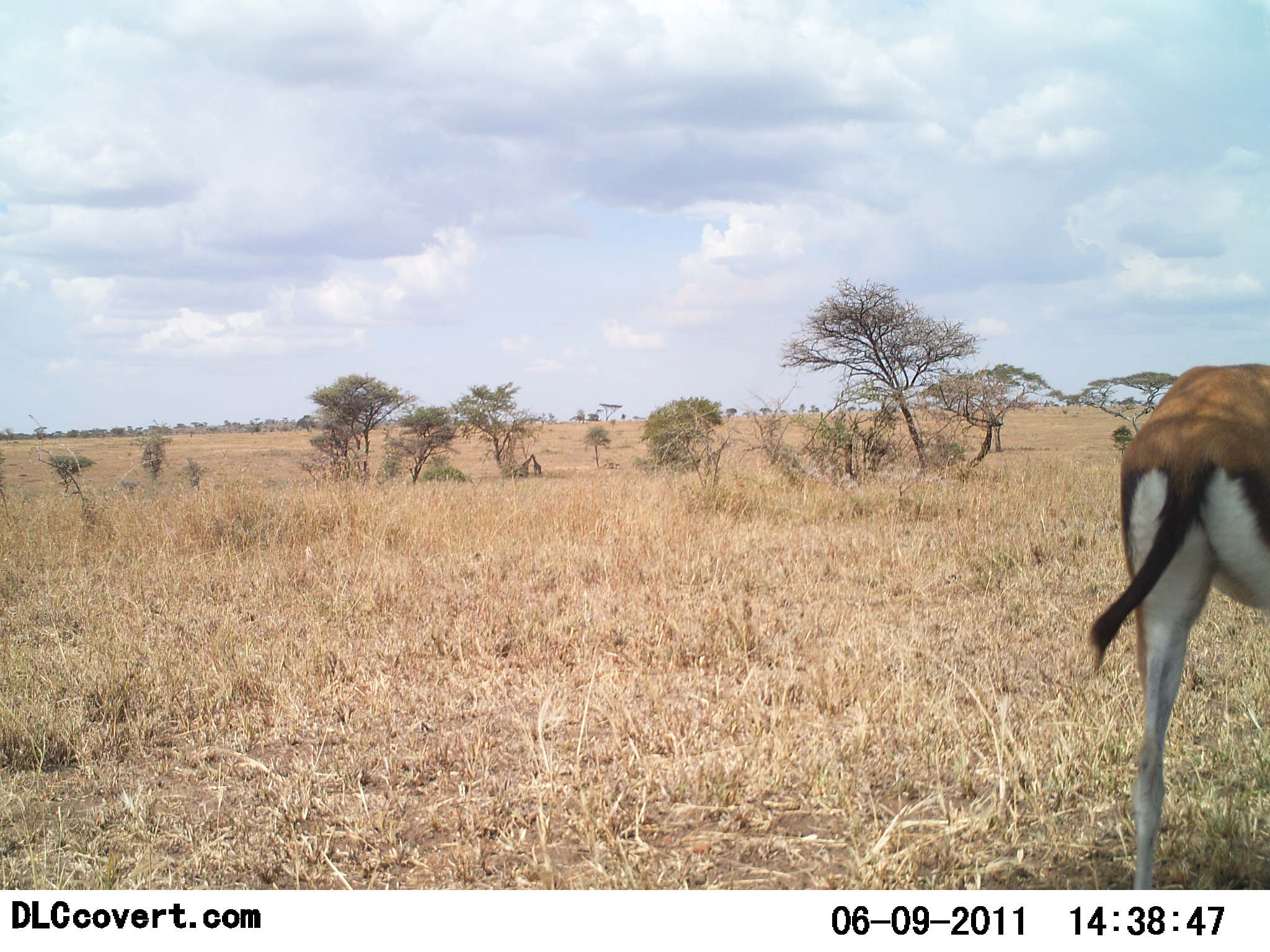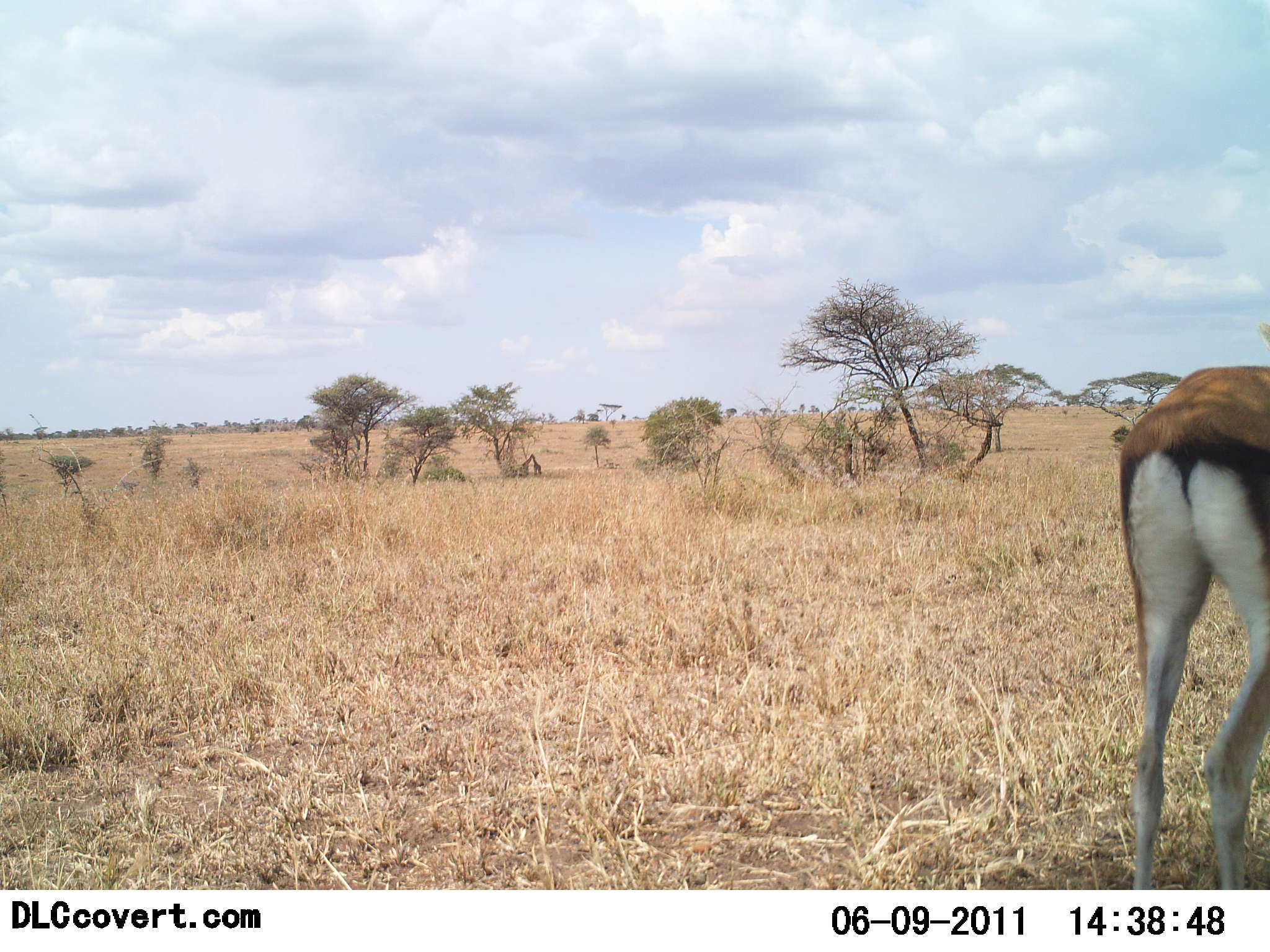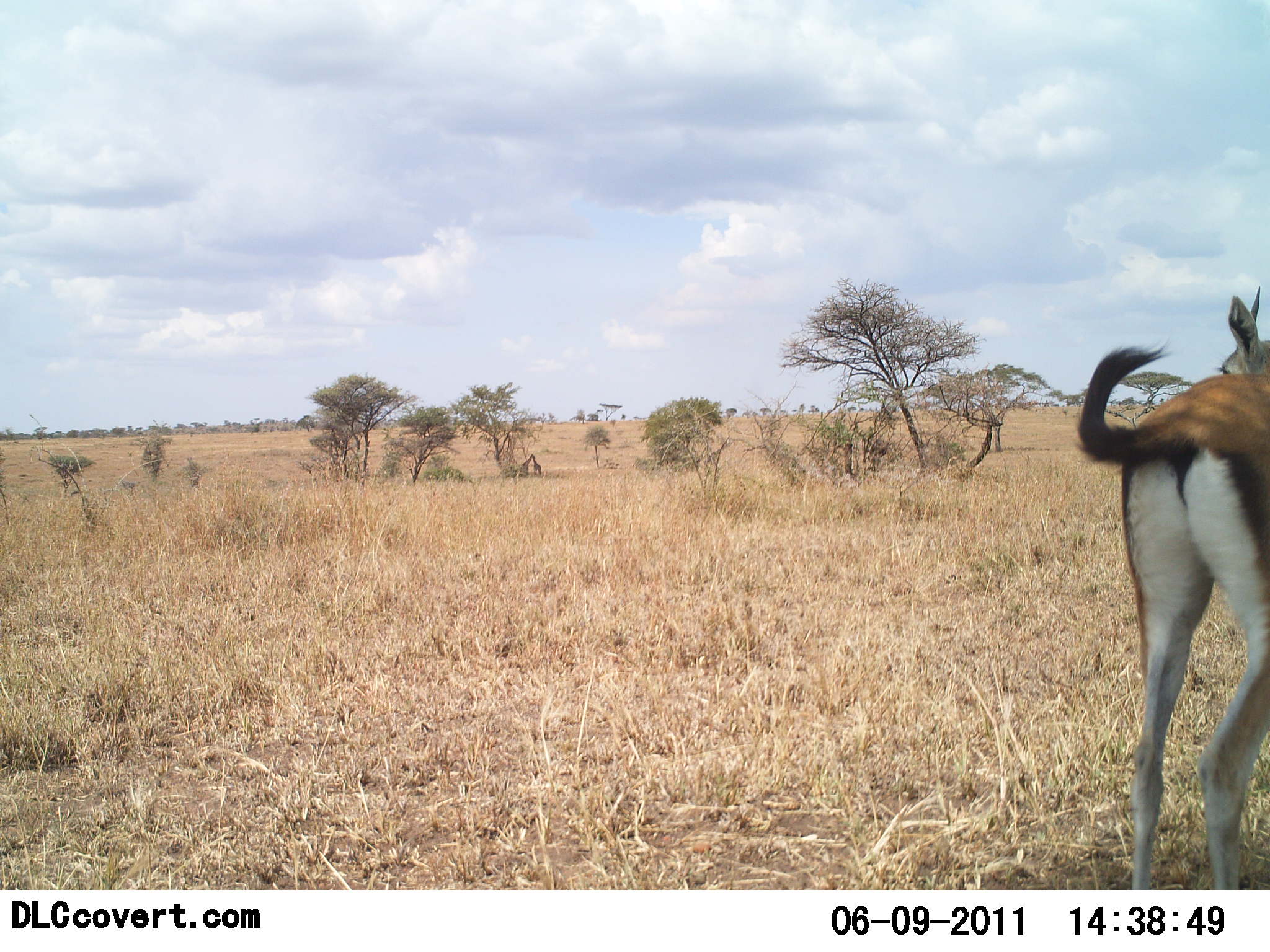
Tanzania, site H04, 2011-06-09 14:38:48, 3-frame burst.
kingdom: Animalia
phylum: Chordata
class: Mammalia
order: Artiodactyla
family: Bovidae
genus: Eudorcas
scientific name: Eudorcas thomsonii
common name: thomson's gazelle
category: gazellethomsons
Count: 1.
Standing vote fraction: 91%.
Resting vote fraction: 0%.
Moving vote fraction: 9%.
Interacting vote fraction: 0%.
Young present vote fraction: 0%.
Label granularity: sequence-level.